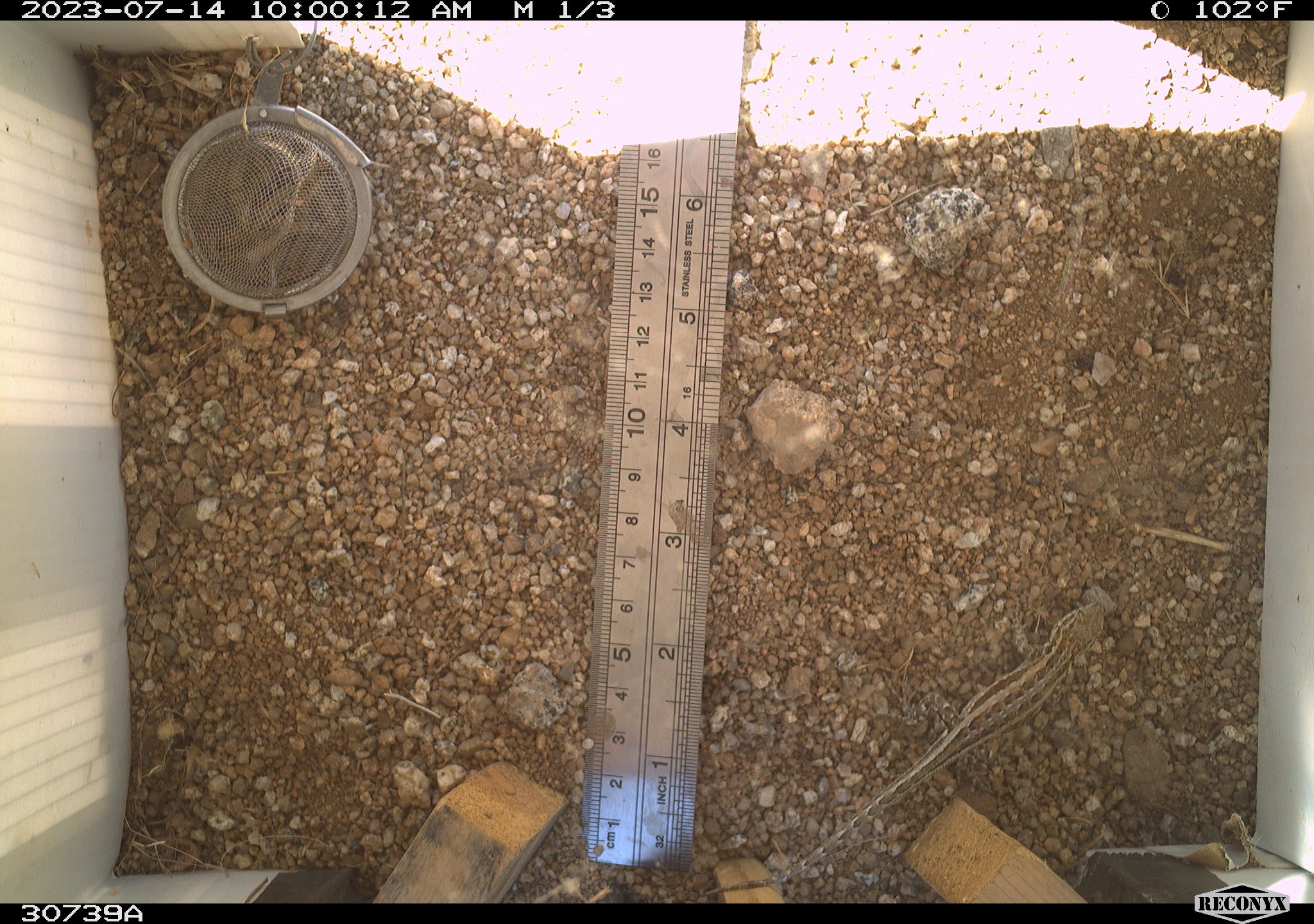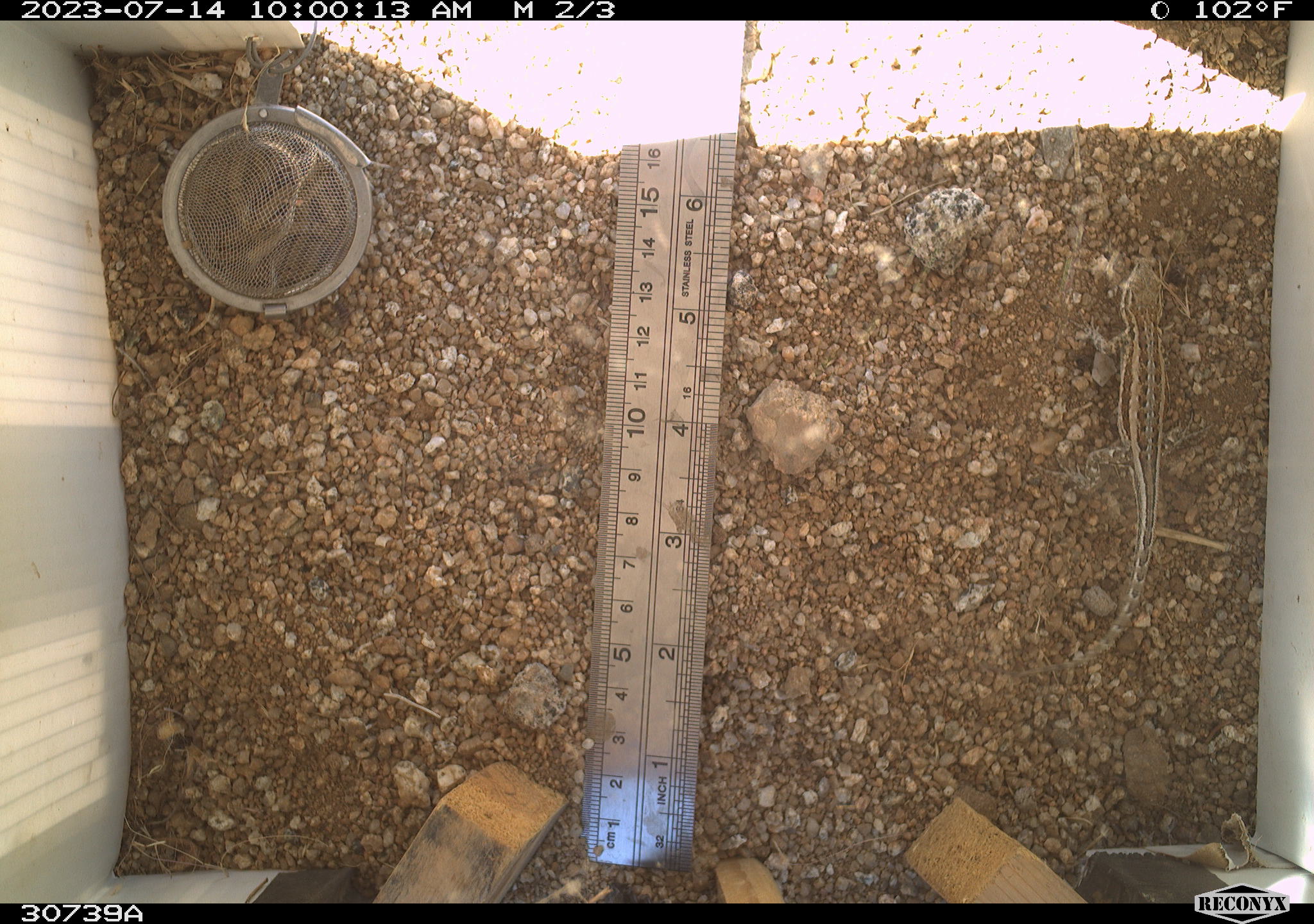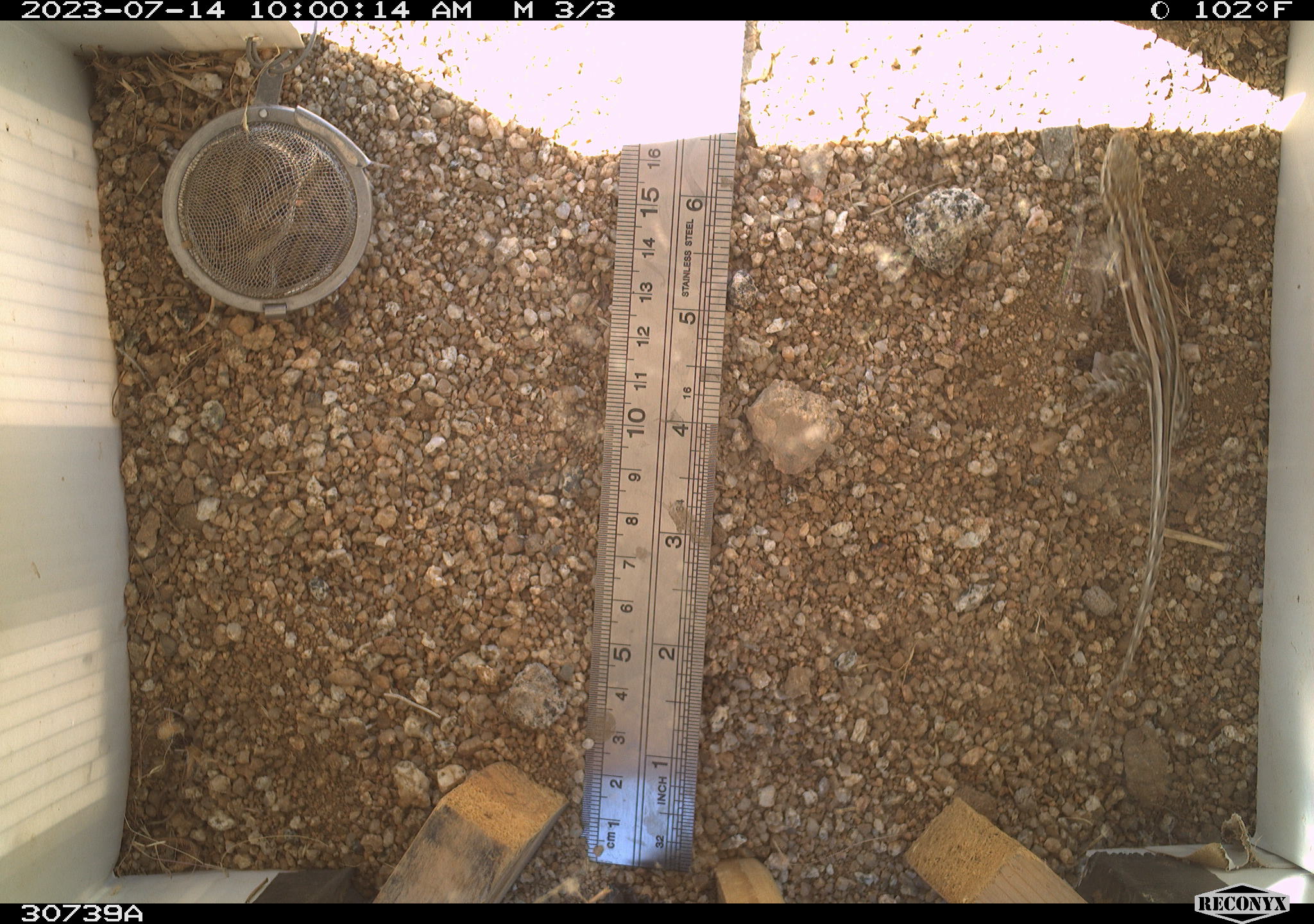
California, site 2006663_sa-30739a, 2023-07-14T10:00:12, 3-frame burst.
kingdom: Animalia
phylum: Chordata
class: Reptilia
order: Squamata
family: Phrynosomatidae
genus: Sceloporus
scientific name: Sceloporus graciosus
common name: common sagebrush lizard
Common sagebrush lizard (Sceloporus graciosus).